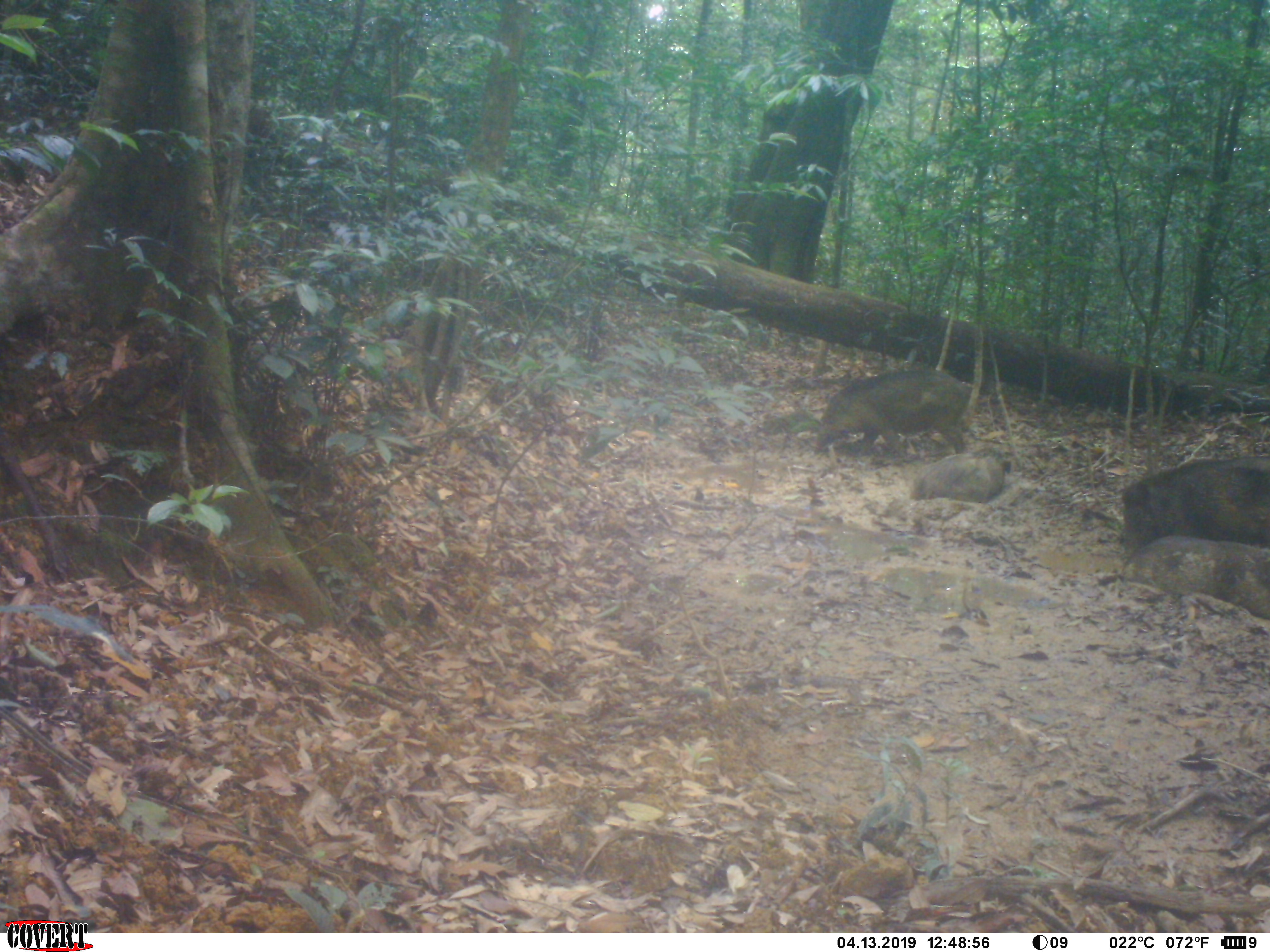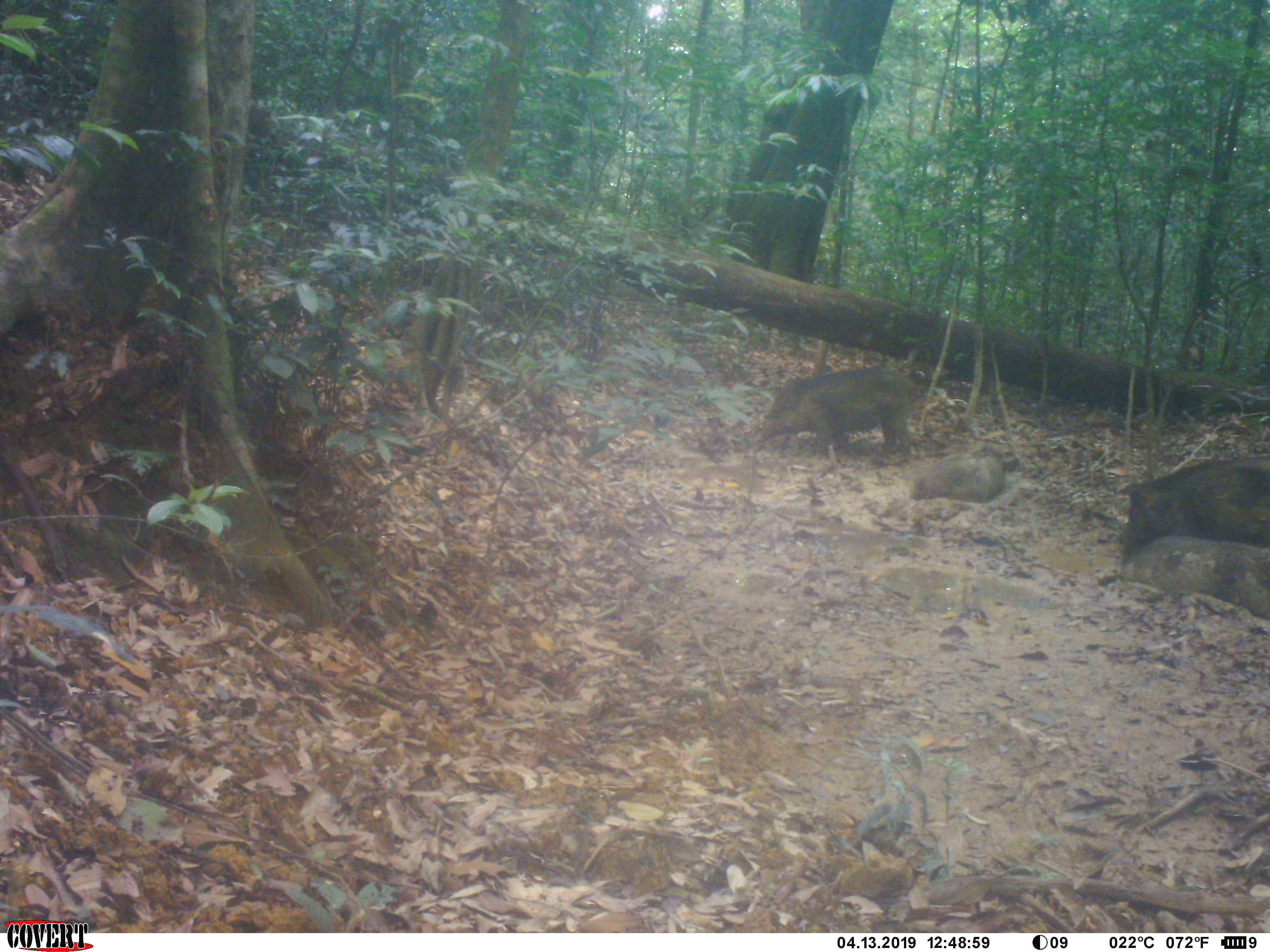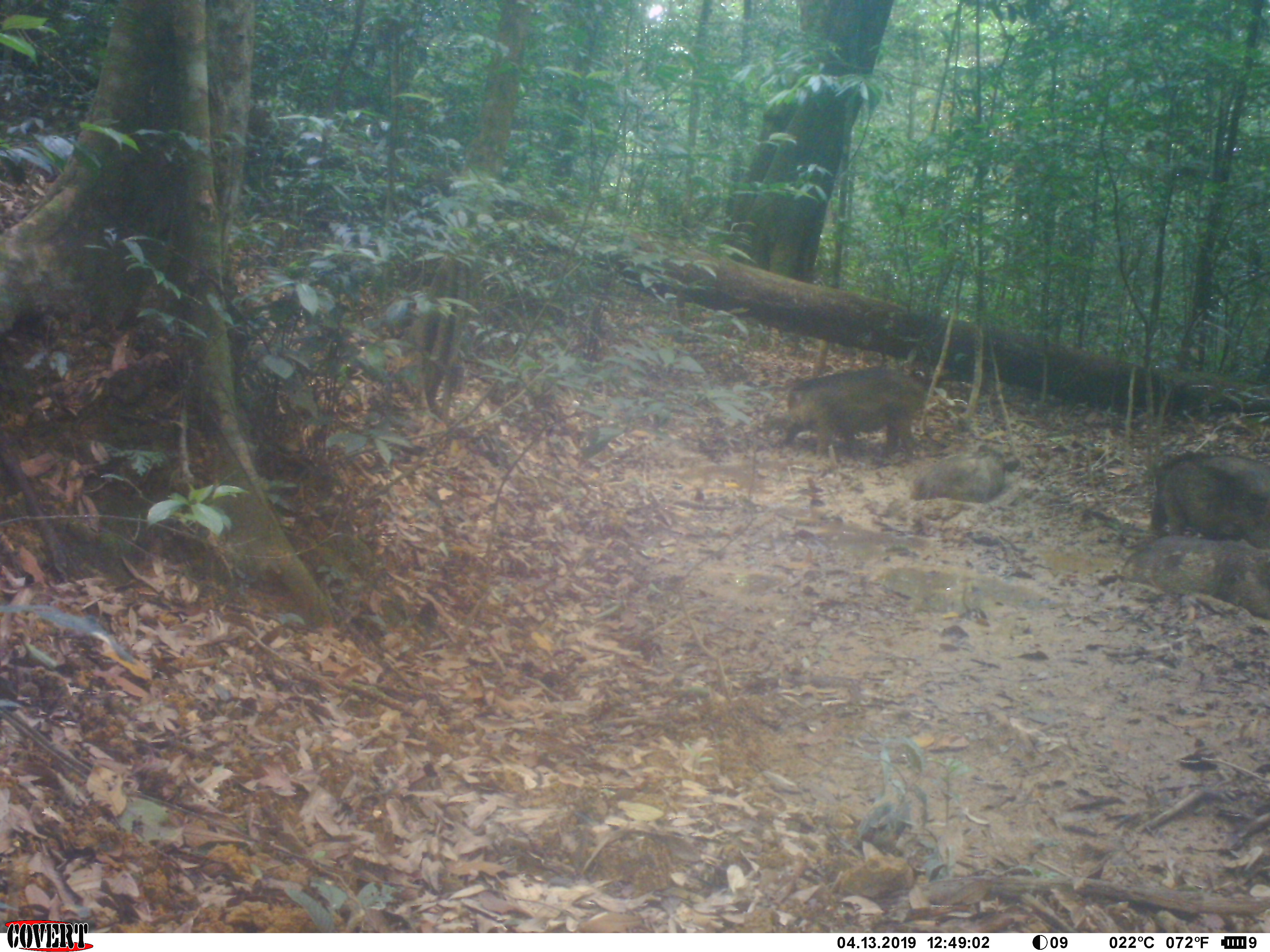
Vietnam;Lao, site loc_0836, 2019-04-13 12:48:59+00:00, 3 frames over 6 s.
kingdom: Animalia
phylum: Chordata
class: Mammalia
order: Artiodactyla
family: Suidae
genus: Sus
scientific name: Sus scrofa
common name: eurasian wild pig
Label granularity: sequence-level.